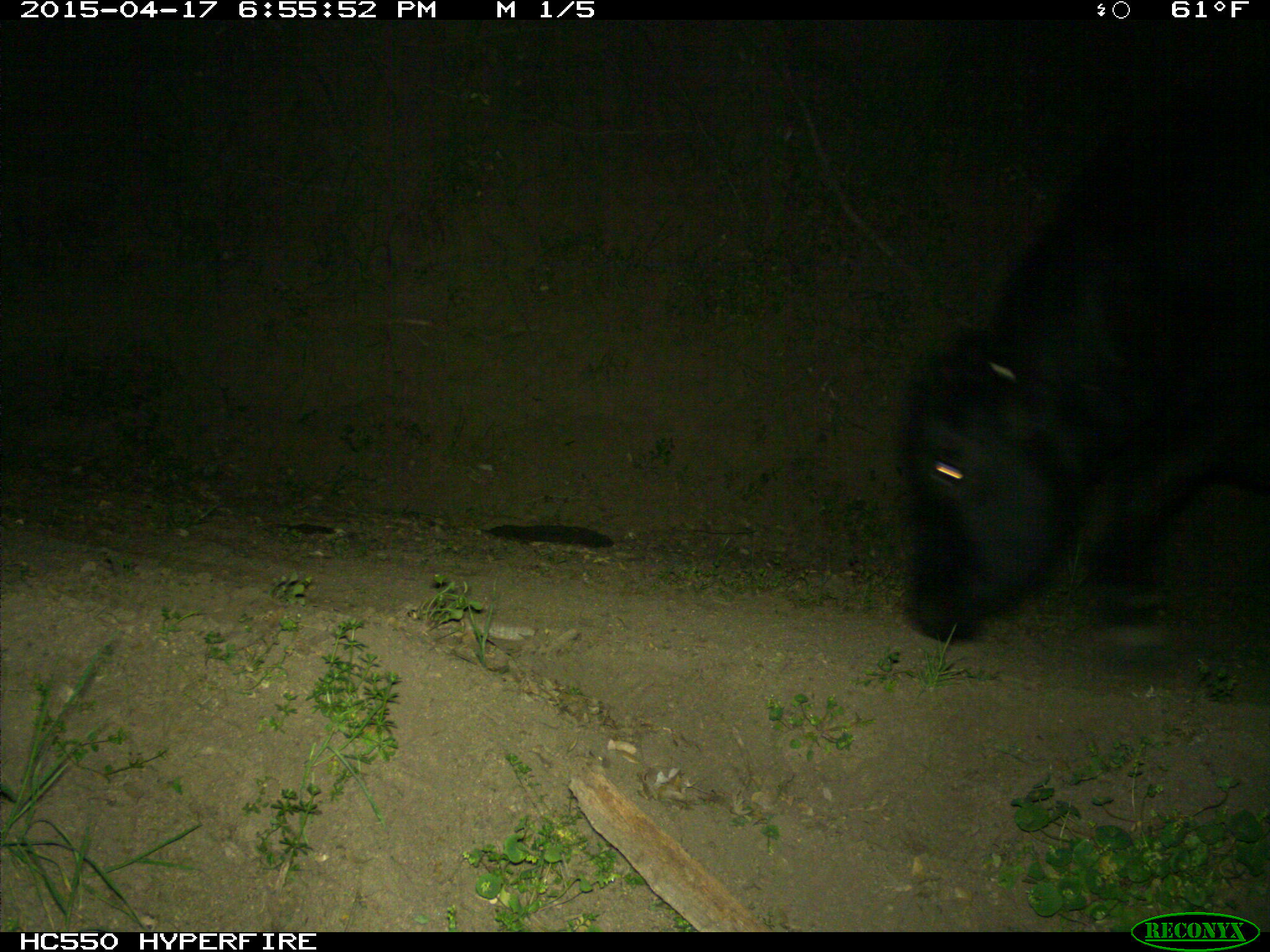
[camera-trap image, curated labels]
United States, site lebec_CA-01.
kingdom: Animalia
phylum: Chordata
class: Mammalia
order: Artiodactyla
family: Bovidae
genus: Bos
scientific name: Bos taurus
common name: domestic cow